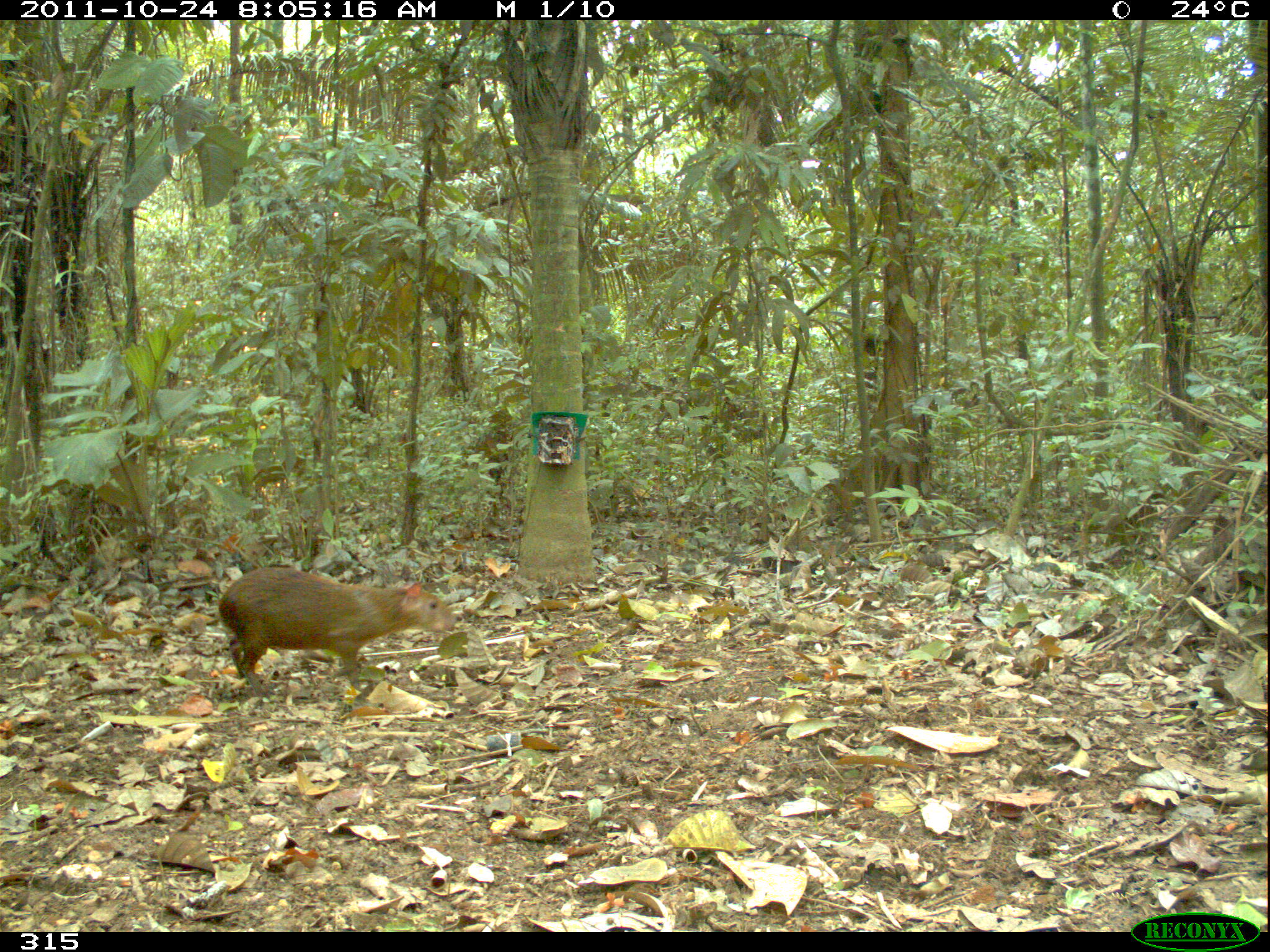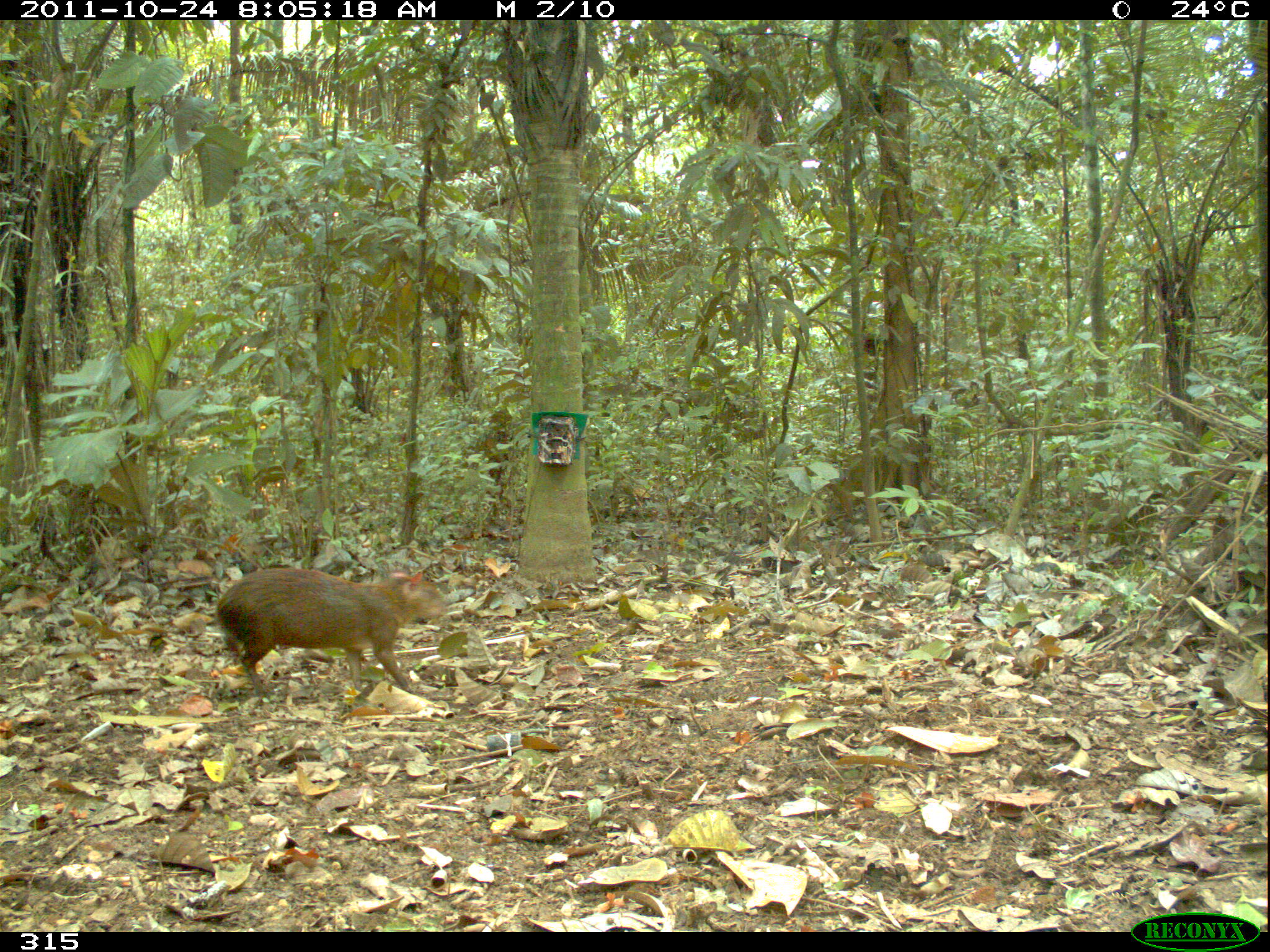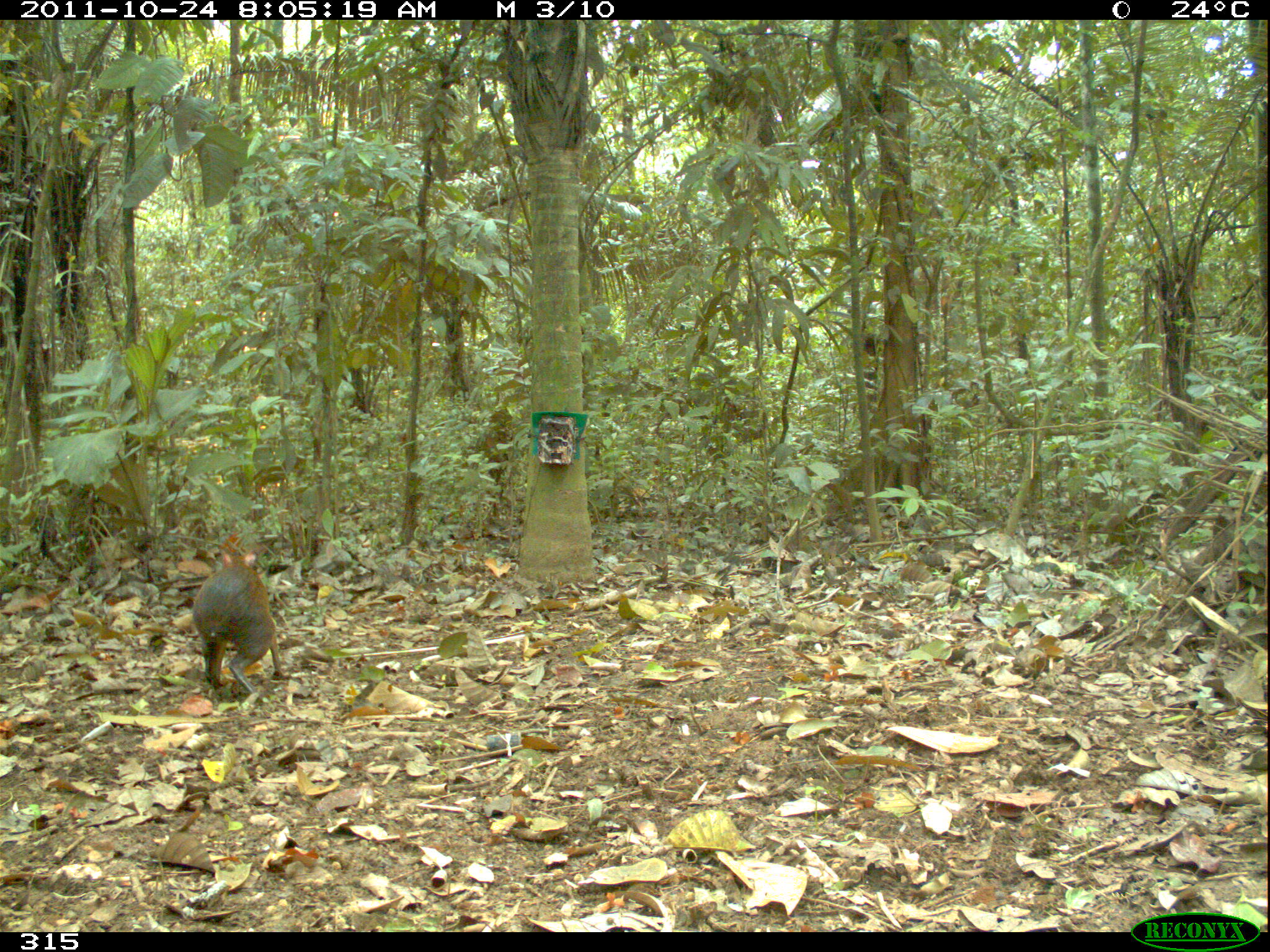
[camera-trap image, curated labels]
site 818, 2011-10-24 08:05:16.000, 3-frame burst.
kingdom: Animalia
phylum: Chordata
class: Mammalia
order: Rodentia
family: Dasyproctidae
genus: Dasyprocta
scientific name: Dasyprocta punctata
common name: central american agouti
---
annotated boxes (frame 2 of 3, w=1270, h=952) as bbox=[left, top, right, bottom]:
dasyprocta punctata: bbox=[215, 567, 447, 699]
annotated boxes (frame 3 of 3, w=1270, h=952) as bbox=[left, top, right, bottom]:
dasyprocta punctata: bbox=[191, 550, 283, 698]